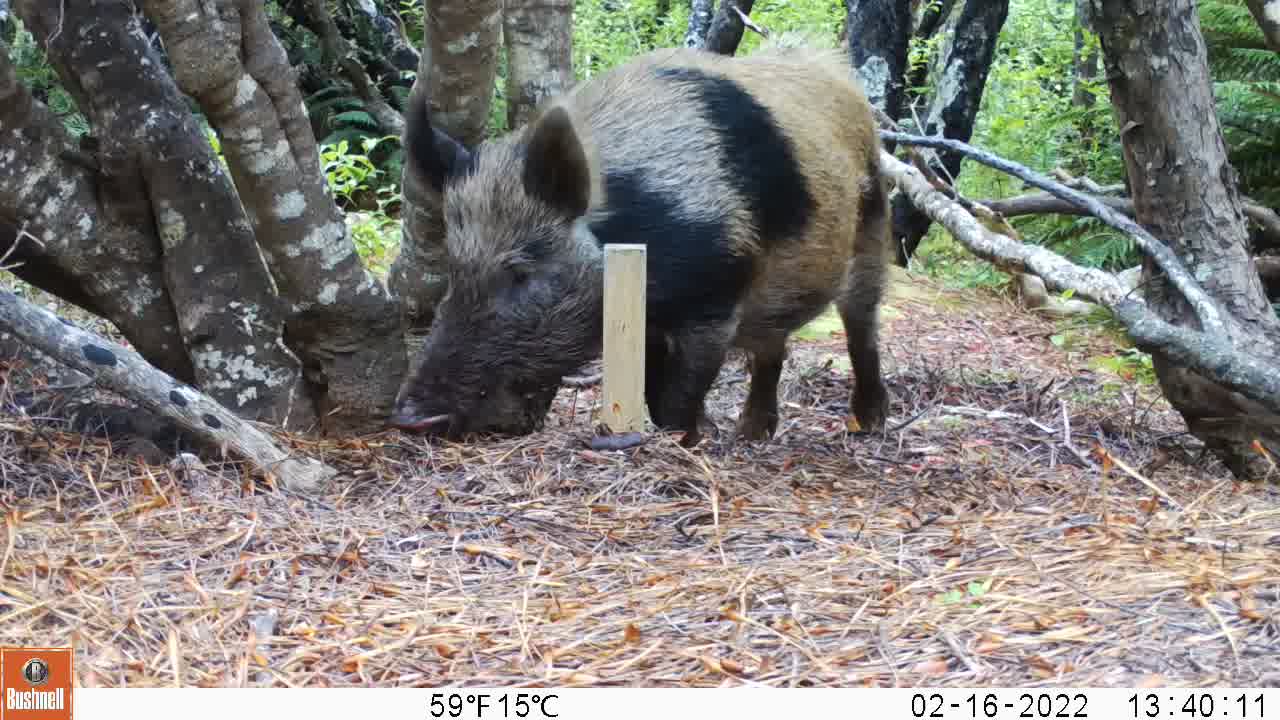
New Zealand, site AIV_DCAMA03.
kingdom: Animalia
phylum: Chordata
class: Mammalia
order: Artiodactyla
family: Suidae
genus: Sus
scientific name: Sus scrofa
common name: pig